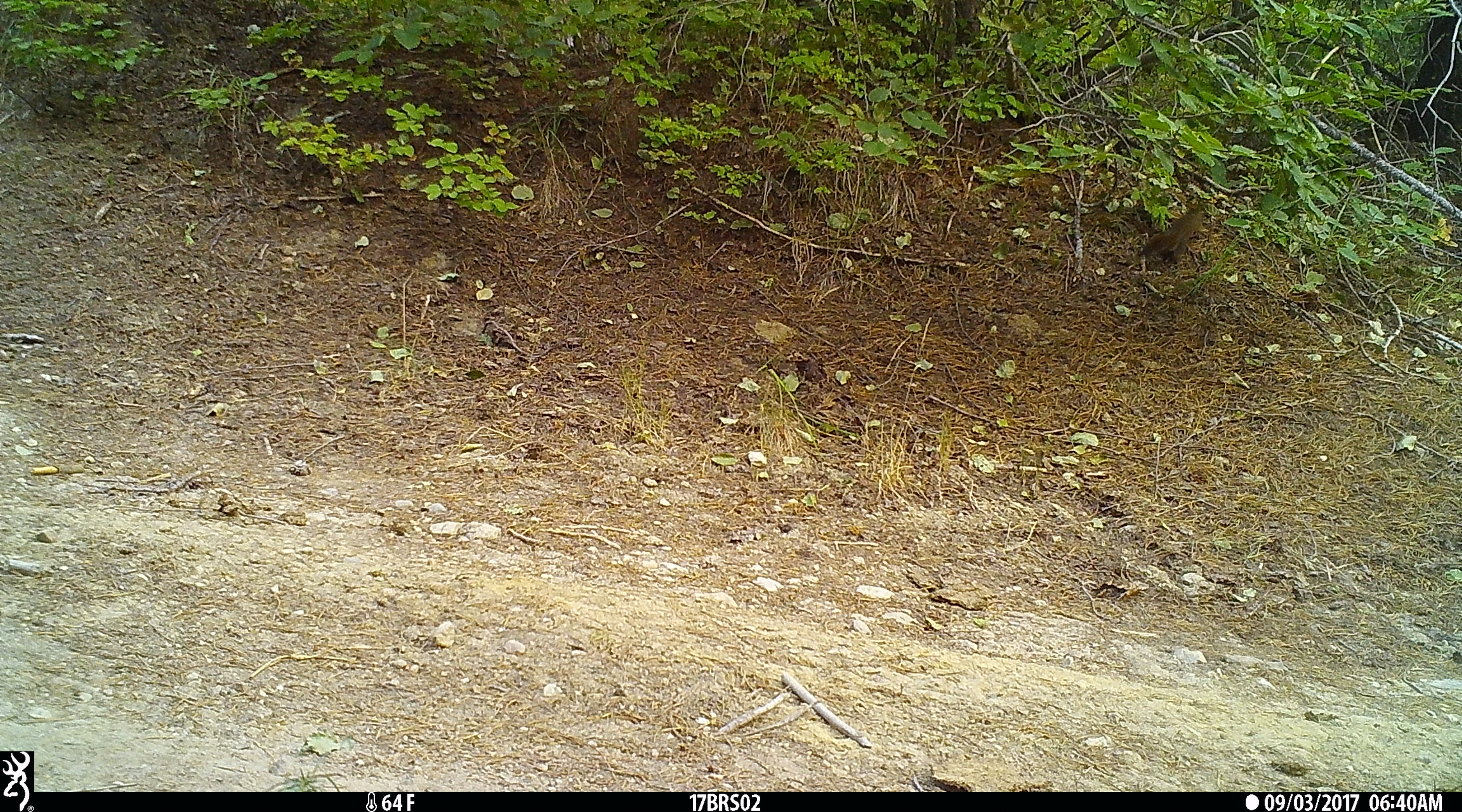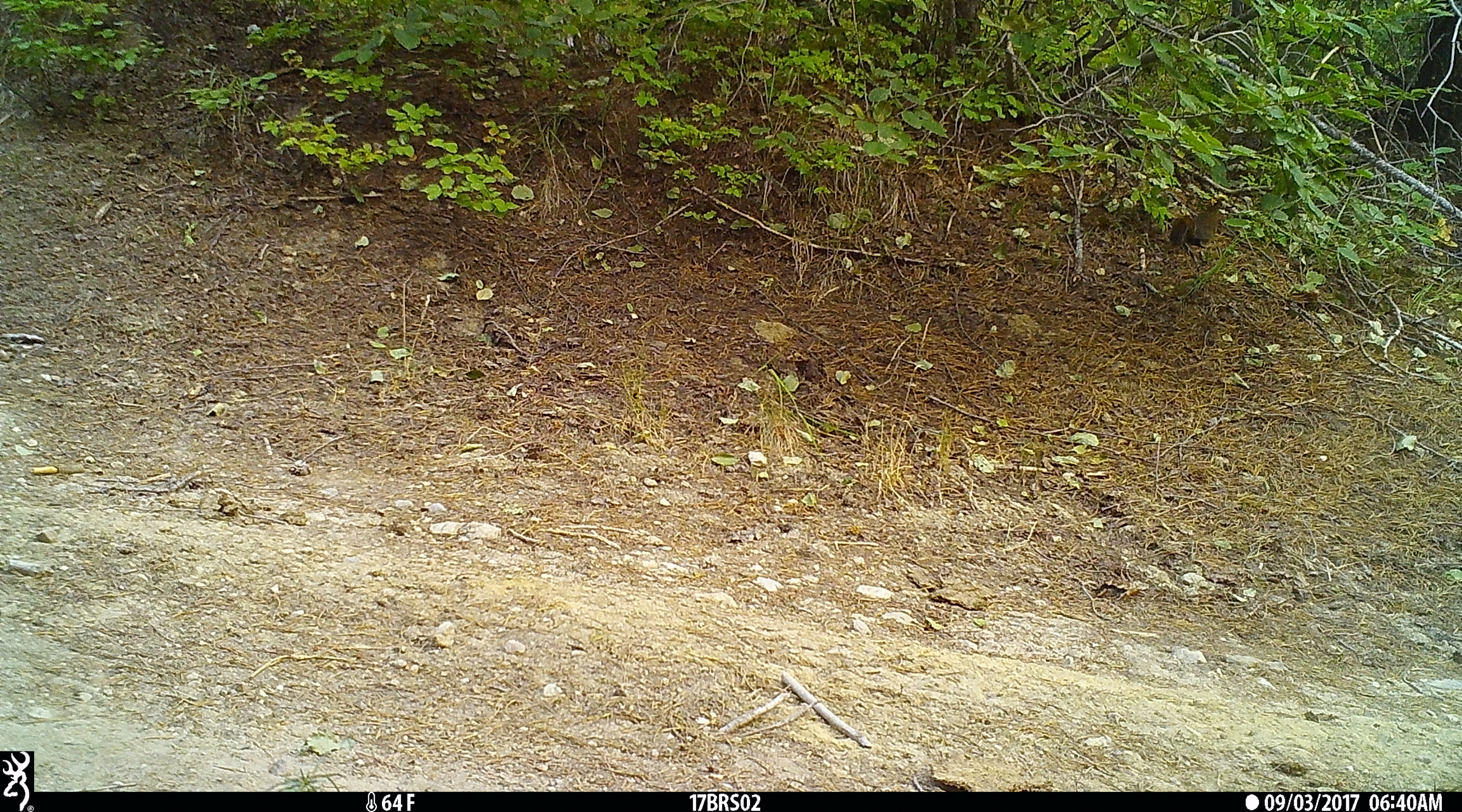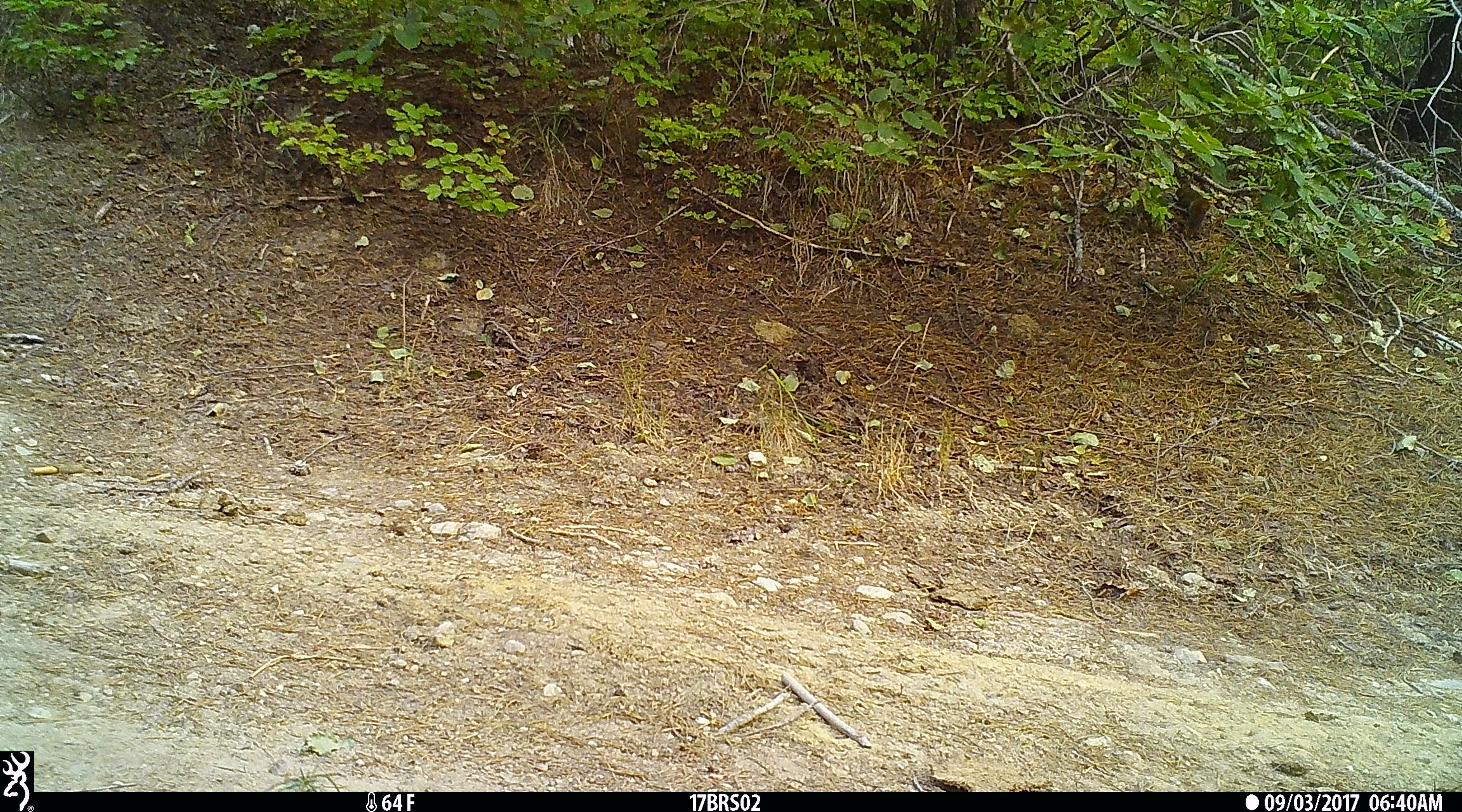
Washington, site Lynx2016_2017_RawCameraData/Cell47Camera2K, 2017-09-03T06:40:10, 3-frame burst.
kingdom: Animalia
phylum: Chordata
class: Mammalia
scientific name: Mammalia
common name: small mammal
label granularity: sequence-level